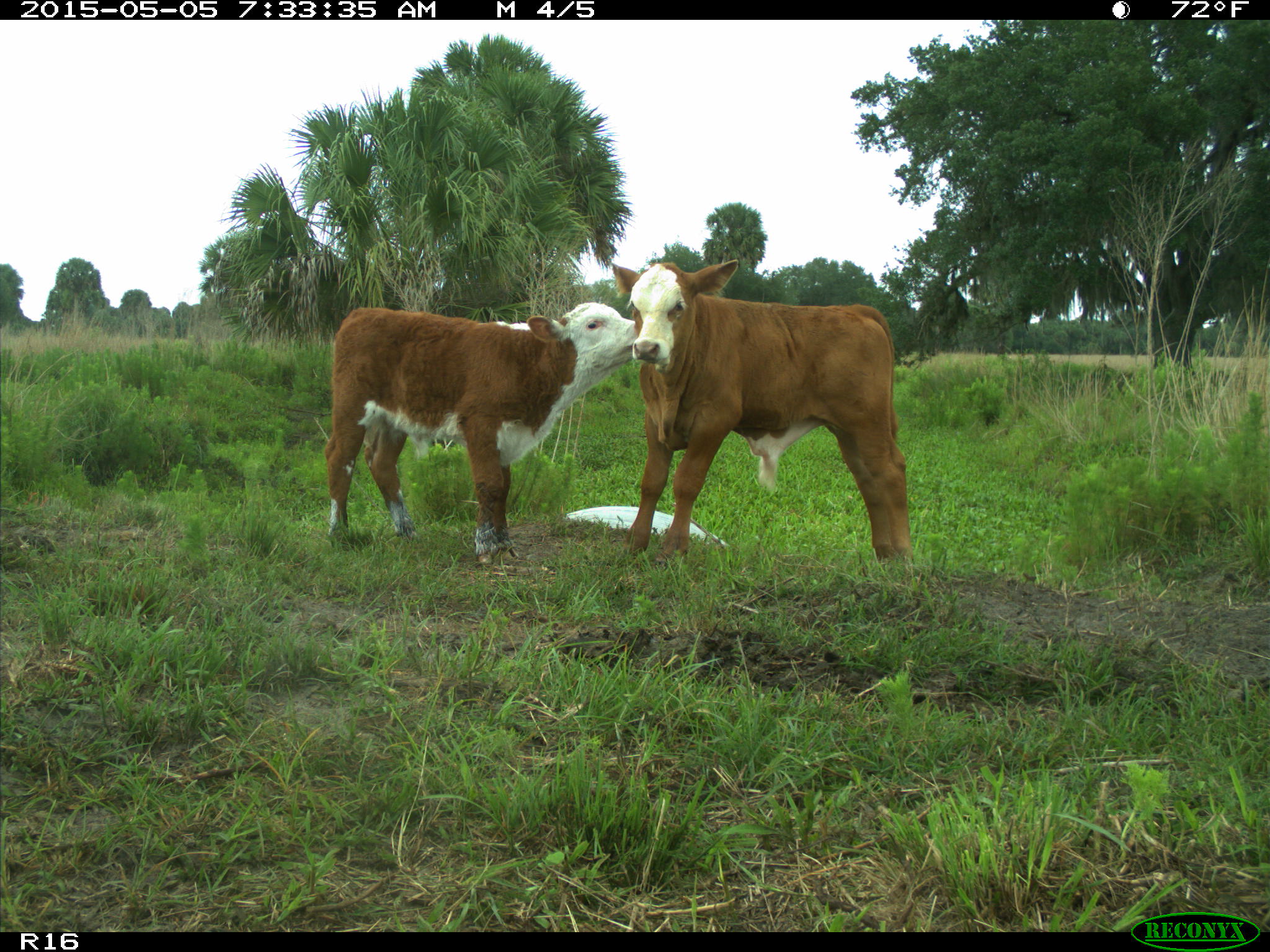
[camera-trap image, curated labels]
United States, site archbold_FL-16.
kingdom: Animalia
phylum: Chordata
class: Mammalia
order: Artiodactyla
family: Bovidae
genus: Bos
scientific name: Bos taurus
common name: domestic cow